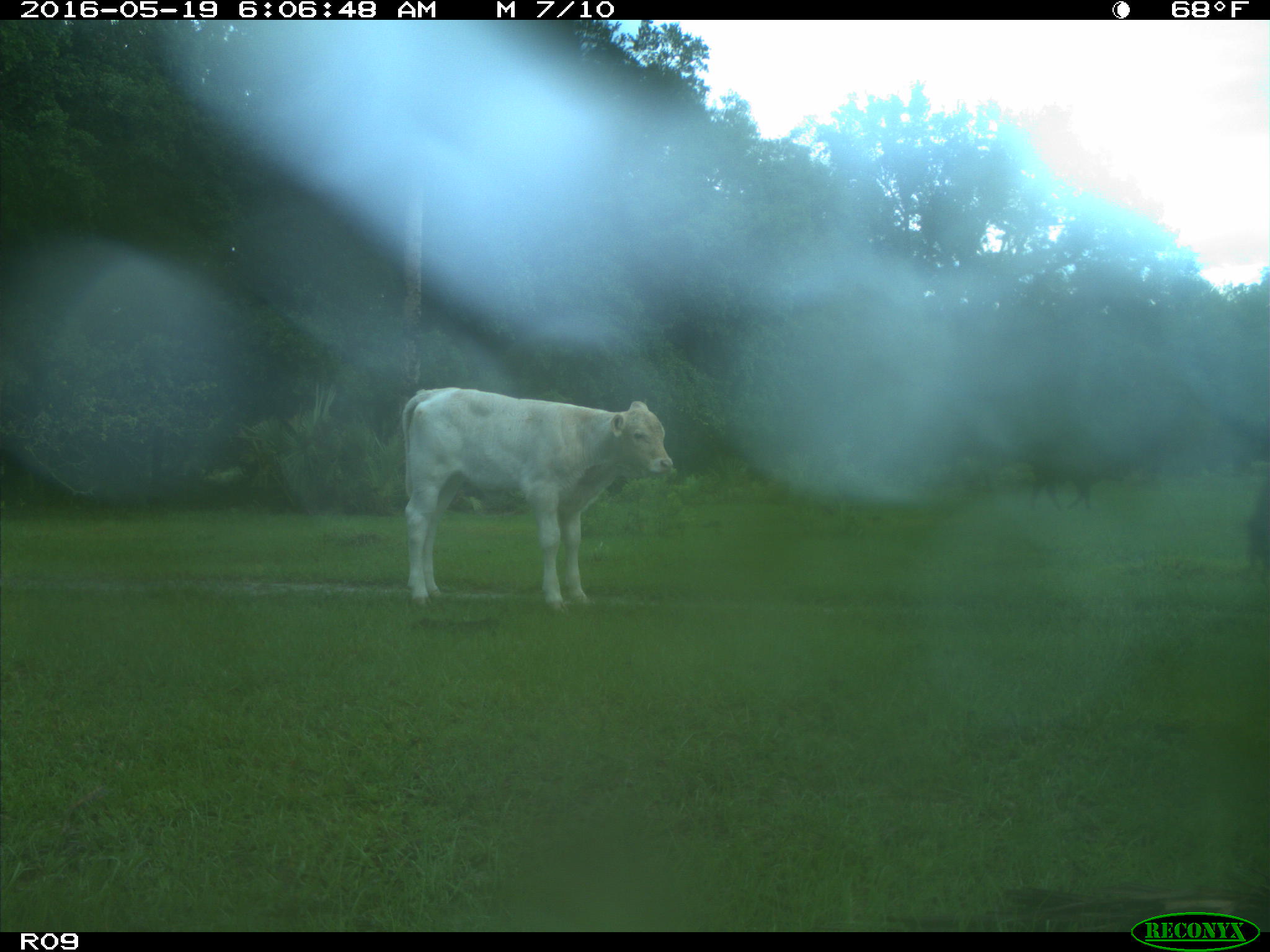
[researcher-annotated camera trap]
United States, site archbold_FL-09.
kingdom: Animalia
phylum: Chordata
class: Mammalia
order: Artiodactyla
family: Bovidae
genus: Bos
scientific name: Bos taurus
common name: domestic cow